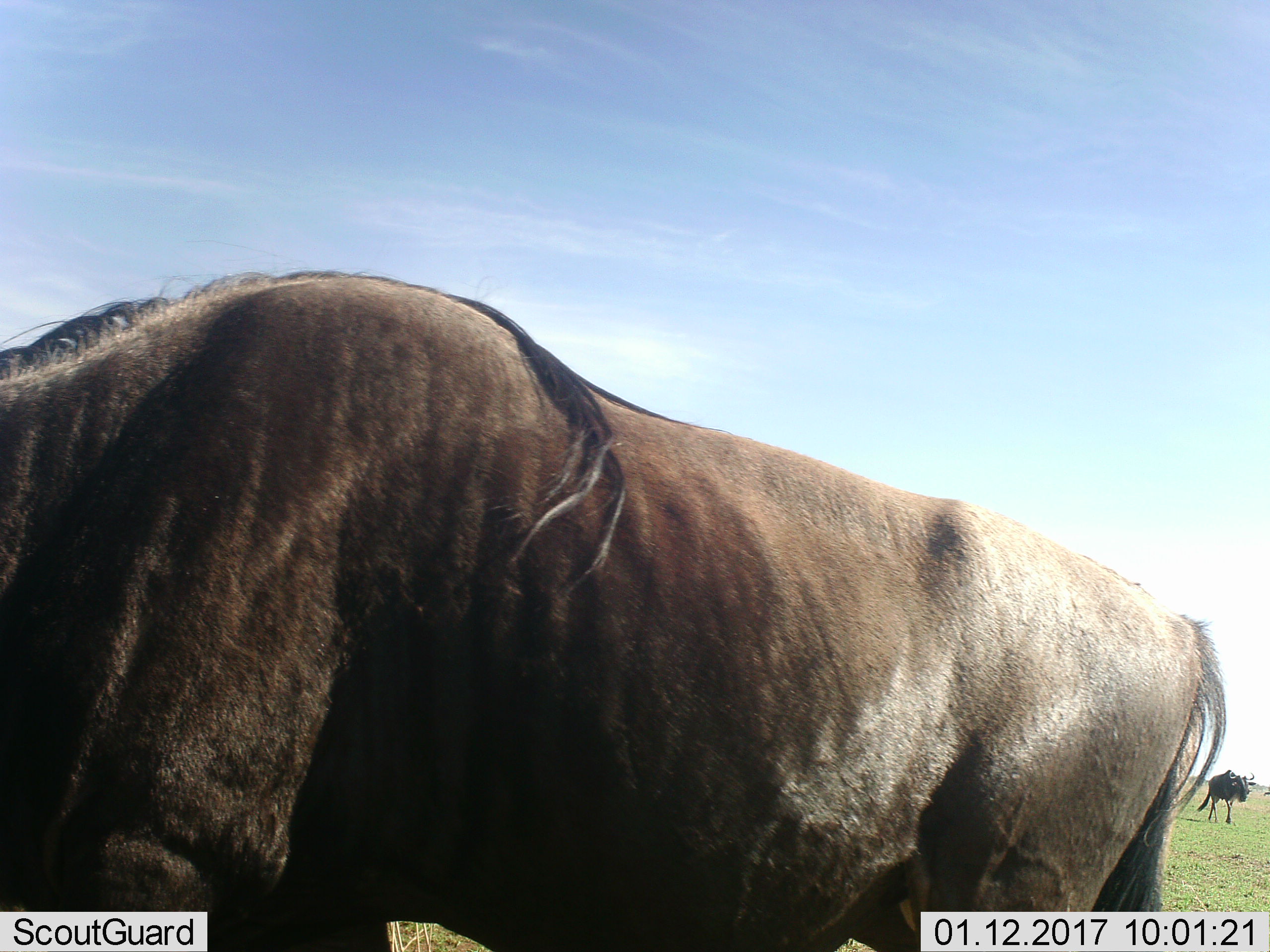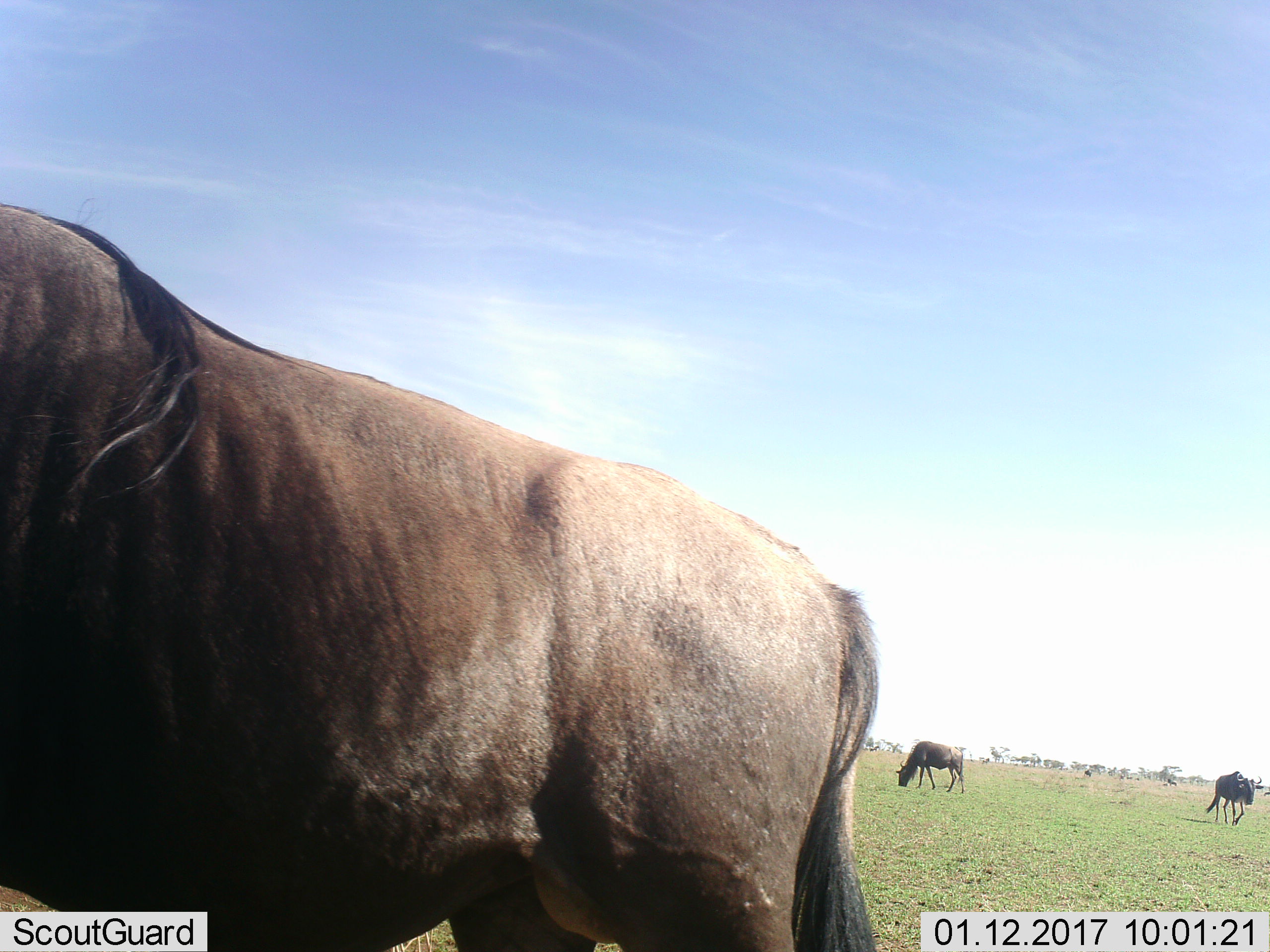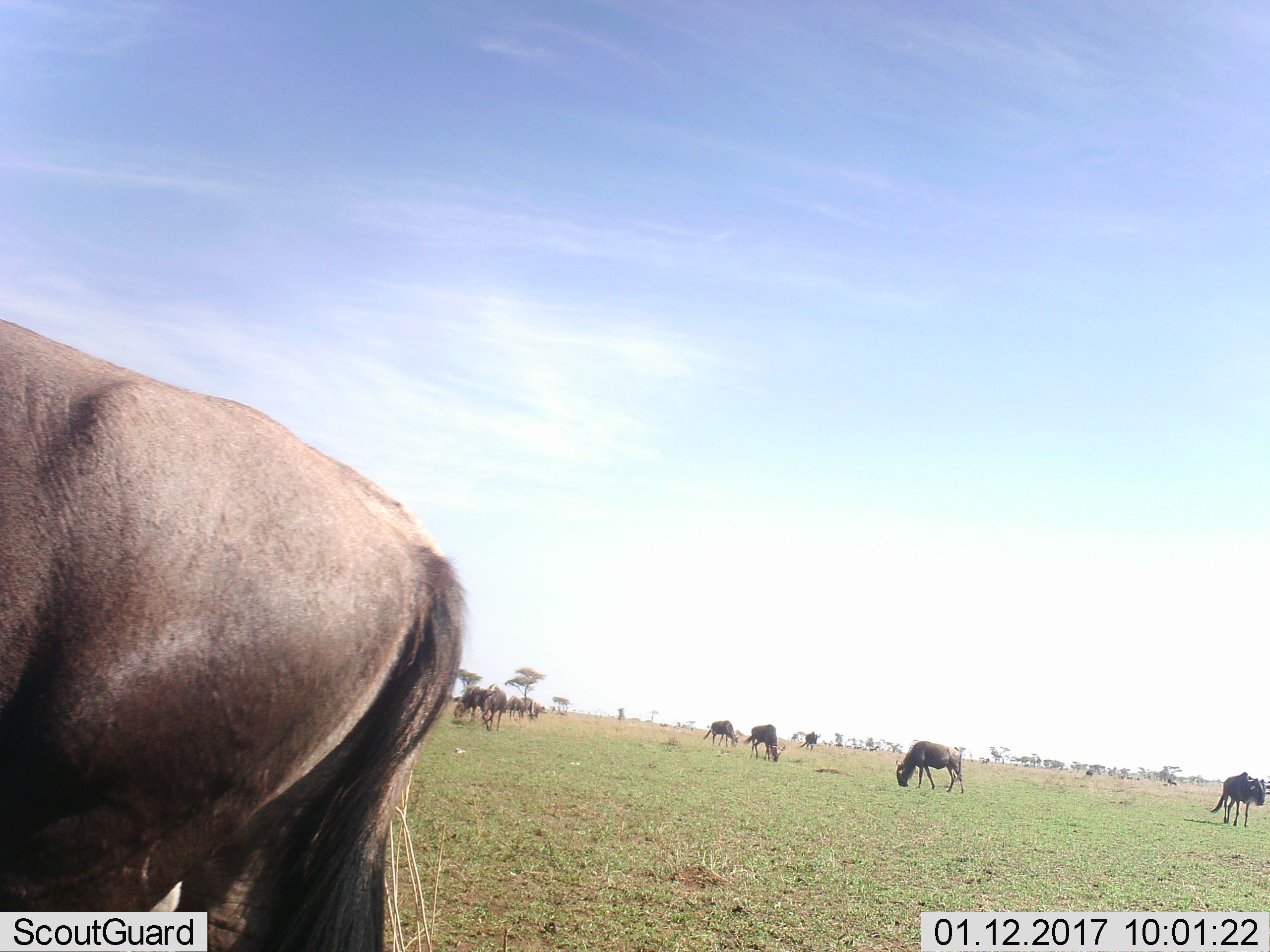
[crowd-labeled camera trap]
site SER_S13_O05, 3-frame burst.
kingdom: Animalia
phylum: Chordata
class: Mammalia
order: Artiodactyla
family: Bovidae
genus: Connochaetes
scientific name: Connochaetes taurinus taurinus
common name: blue wildebeest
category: wildebeestblue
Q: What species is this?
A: Wildebeestblue (blue wildebeest) (Connochaetes taurinus taurinus).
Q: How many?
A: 2.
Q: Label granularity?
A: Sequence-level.